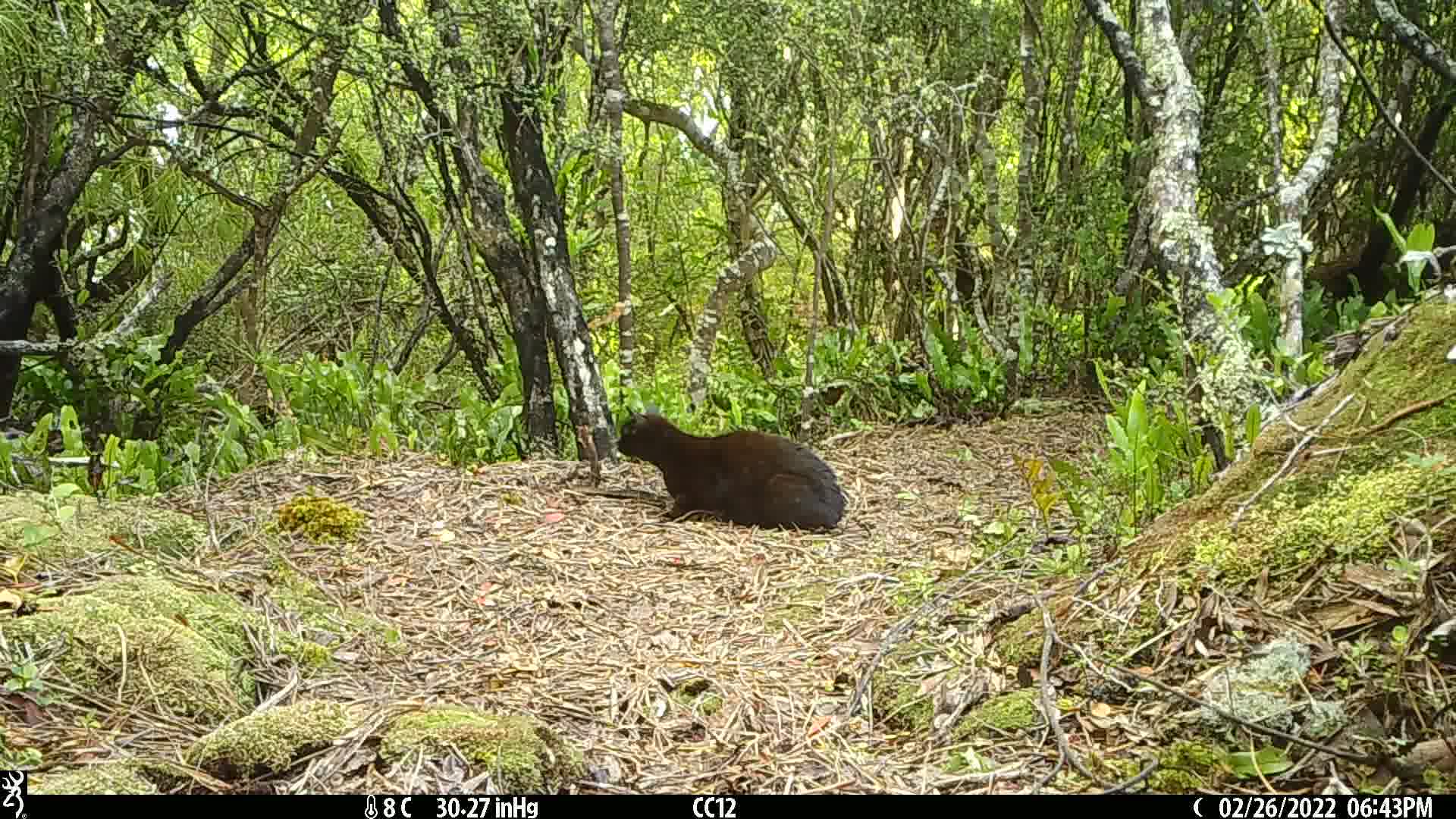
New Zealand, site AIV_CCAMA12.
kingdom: Animalia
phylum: Chordata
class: Mammalia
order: Carnivora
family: Felidae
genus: Felis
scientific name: Felis catus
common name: domestic cat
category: cat